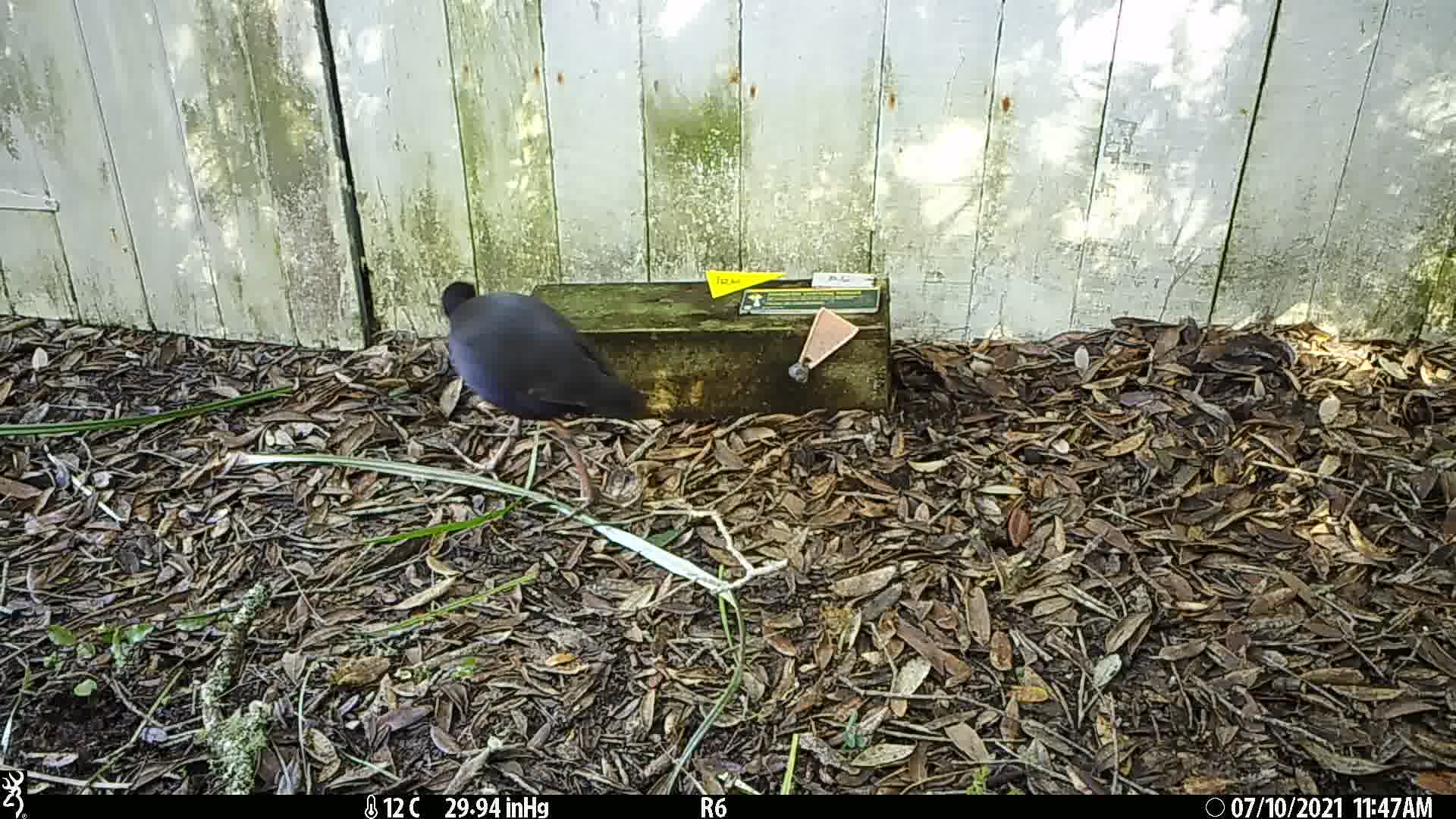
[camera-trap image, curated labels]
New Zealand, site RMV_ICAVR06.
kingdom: Animalia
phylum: Chordata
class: Aves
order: Gruiformes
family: Rallidae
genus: Porphyrio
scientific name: Porphyrio melanotus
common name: australasian swamphen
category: pukeko